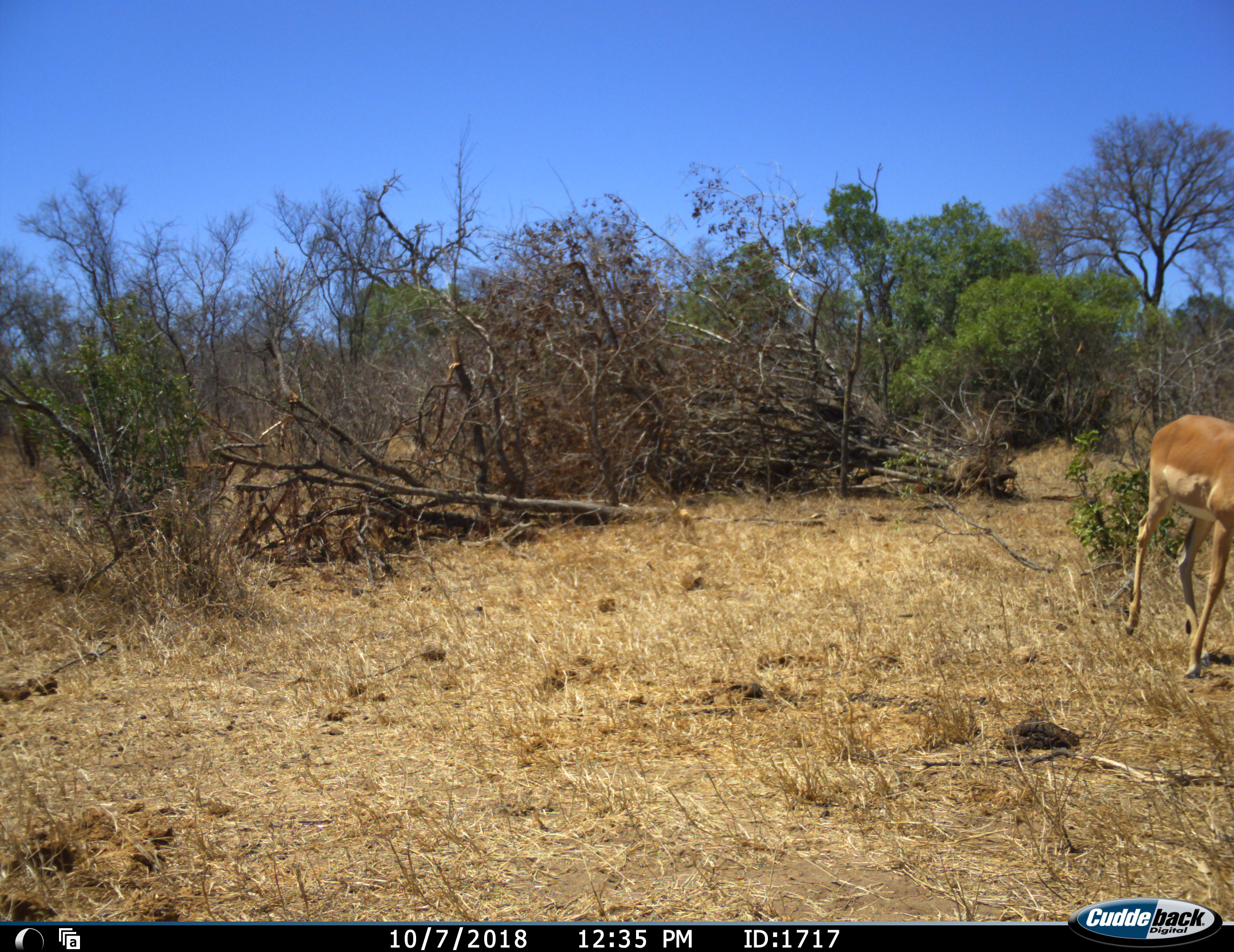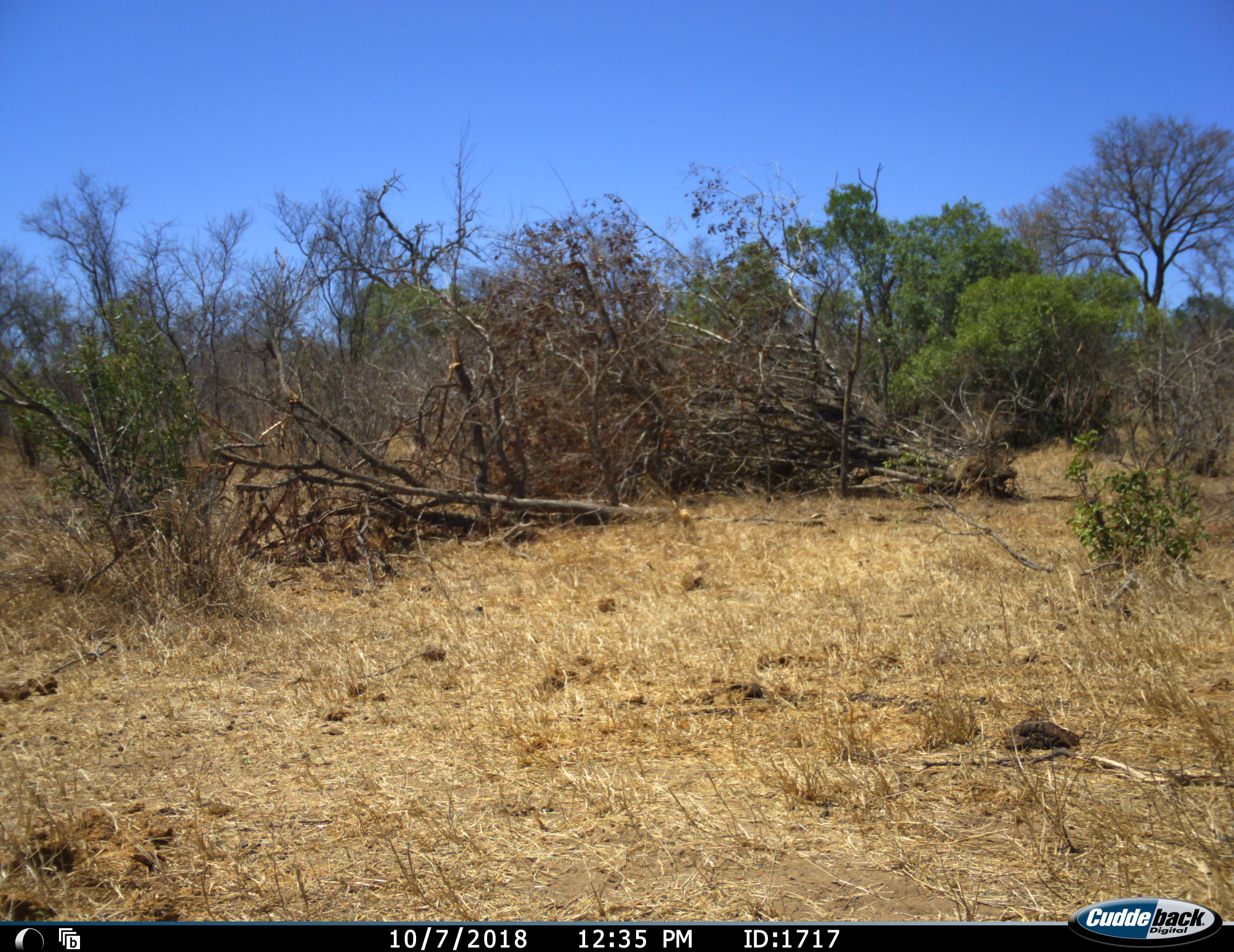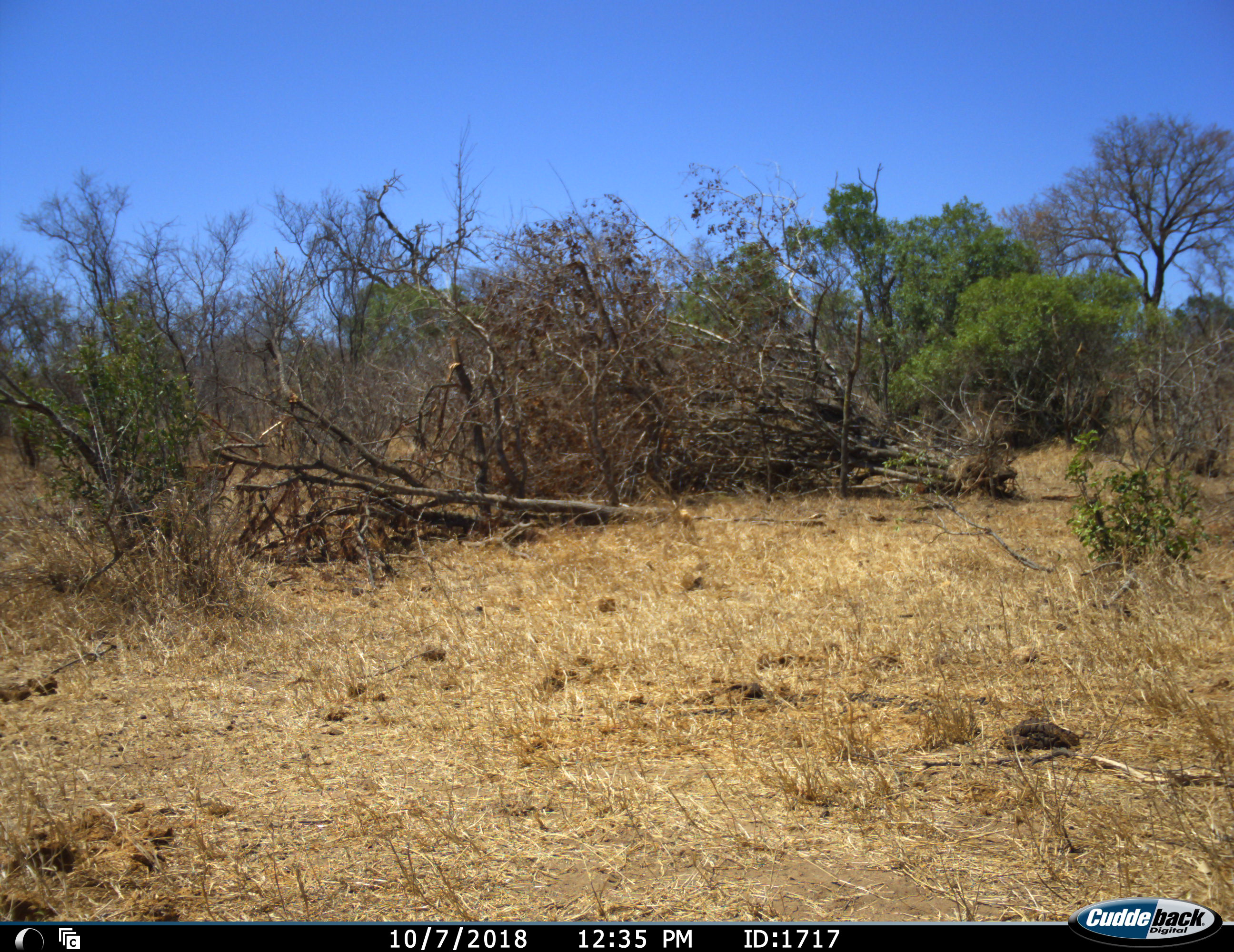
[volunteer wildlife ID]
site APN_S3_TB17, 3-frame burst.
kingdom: Animalia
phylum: Chordata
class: Mammalia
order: Artiodactyla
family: Bovidae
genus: Aepyceros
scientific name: Aepyceros melampus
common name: impala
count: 1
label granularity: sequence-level